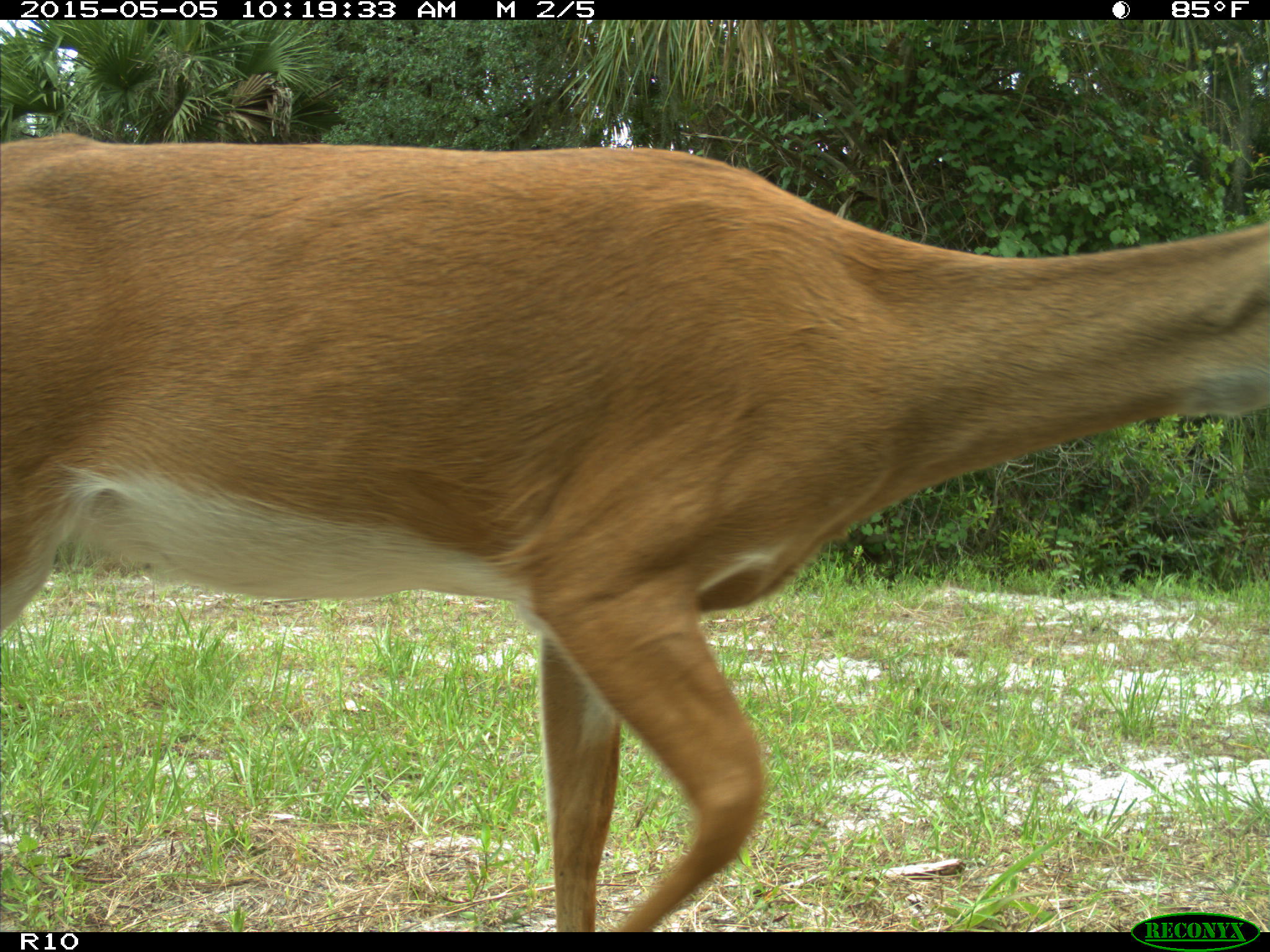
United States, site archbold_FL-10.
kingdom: Animalia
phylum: Chordata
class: Mammalia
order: Artiodactyla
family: Cervidae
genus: Odocoileus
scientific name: Odocoileus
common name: deer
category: unidentified deer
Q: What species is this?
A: Unidentified deer (deer) (Odocoileus).